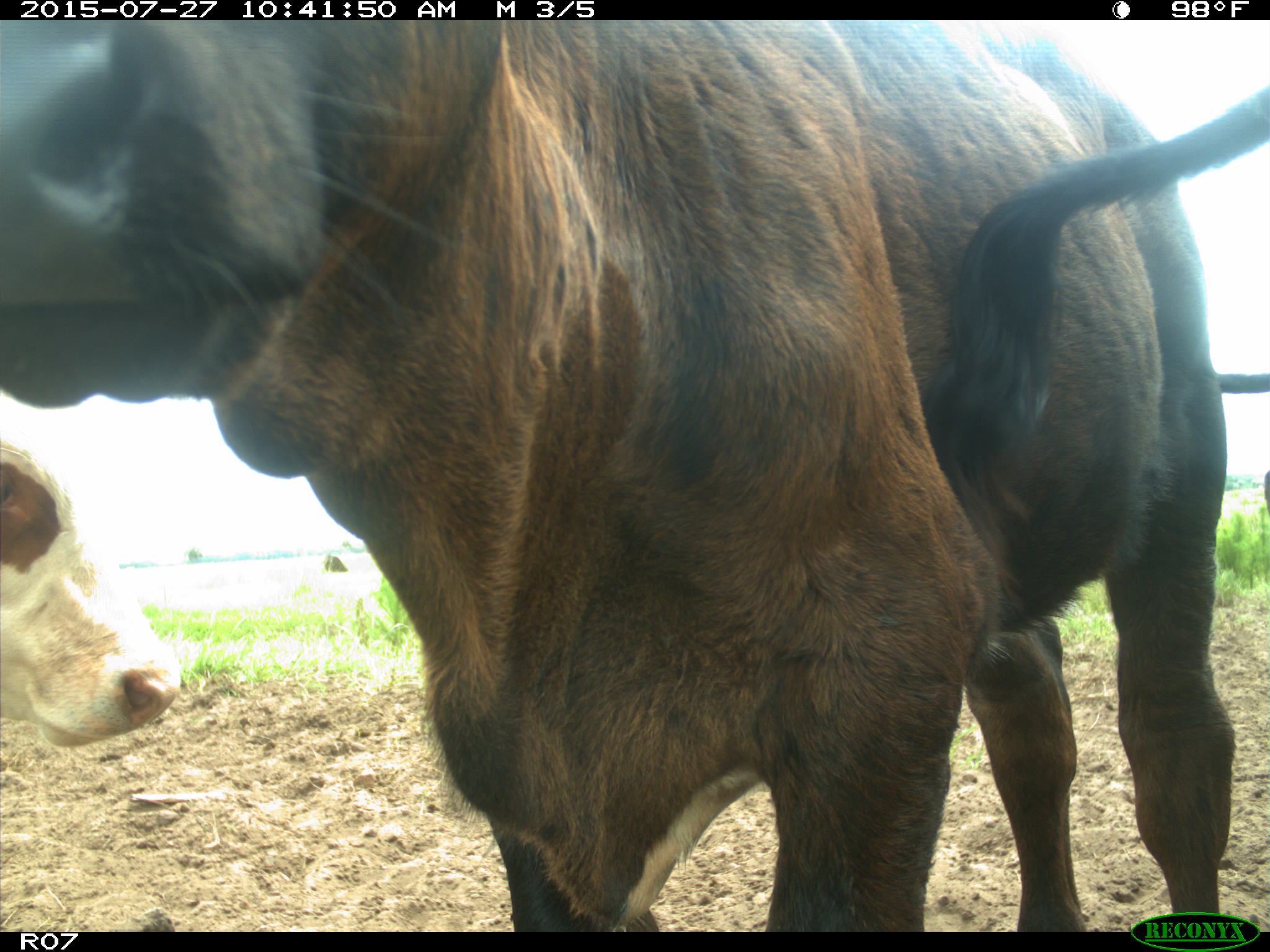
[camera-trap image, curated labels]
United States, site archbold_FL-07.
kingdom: Animalia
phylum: Chordata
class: Mammalia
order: Artiodactyla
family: Bovidae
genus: Bos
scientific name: Bos taurus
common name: domestic cow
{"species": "Bos taurus (domestic cow)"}